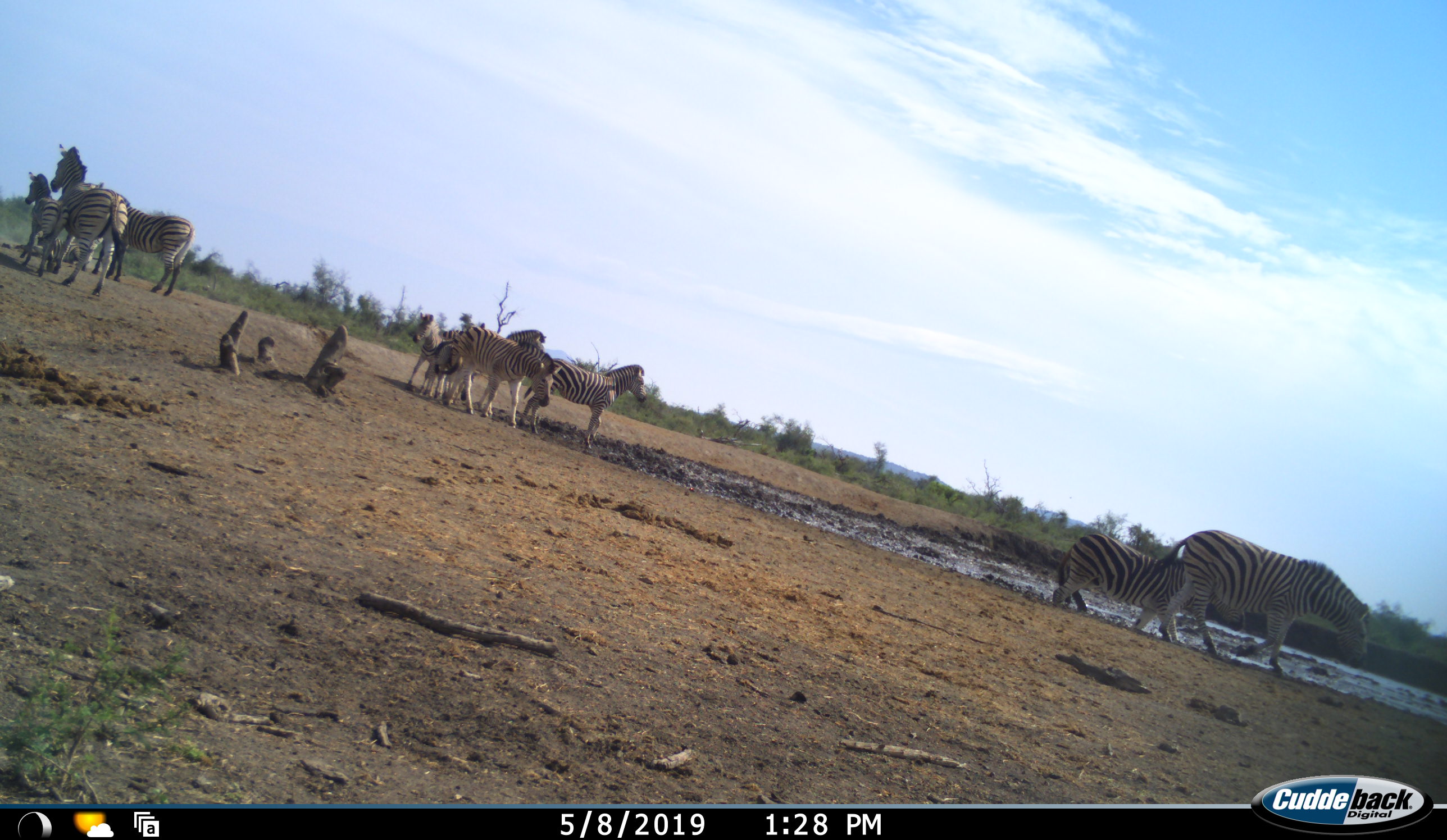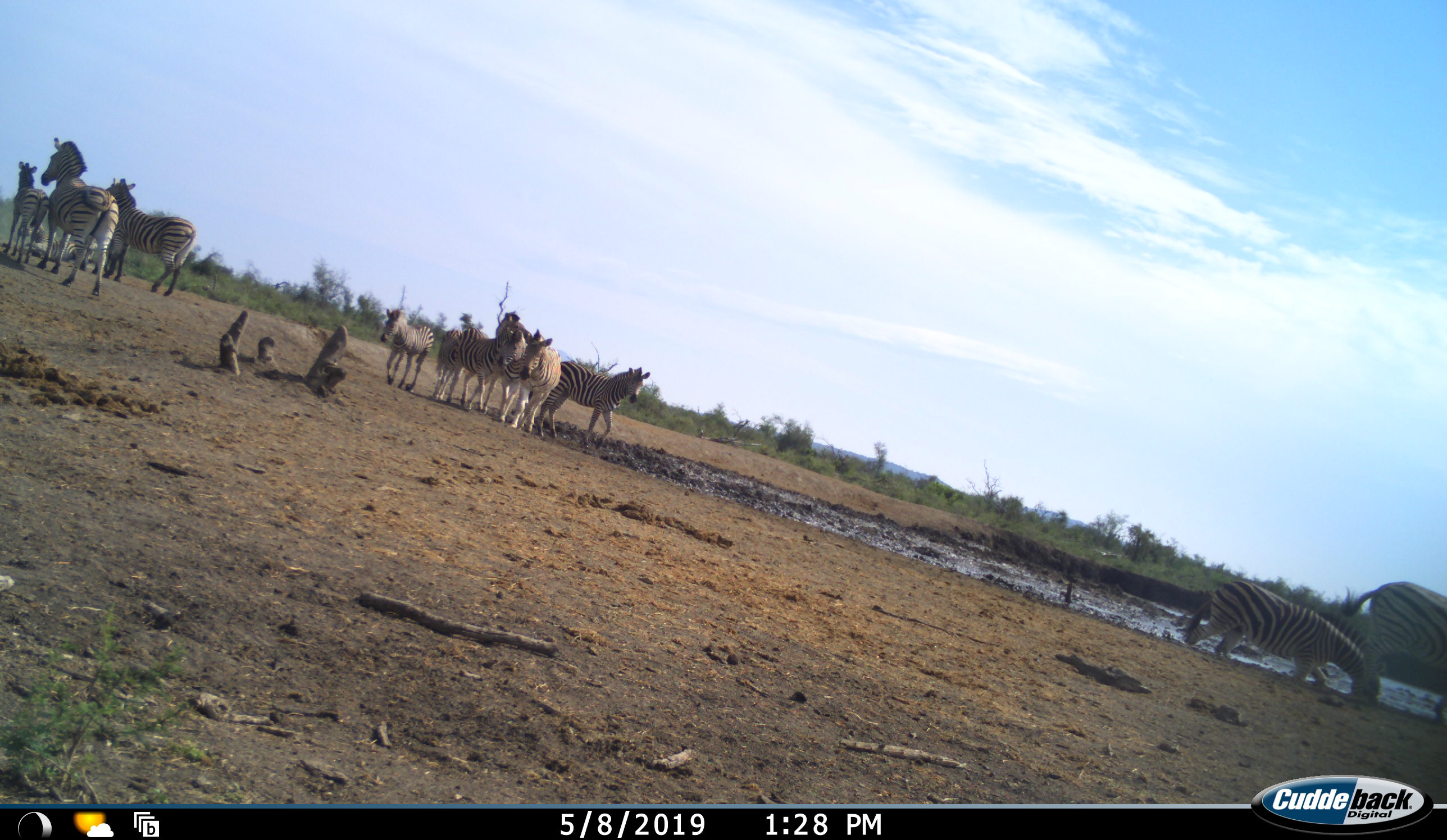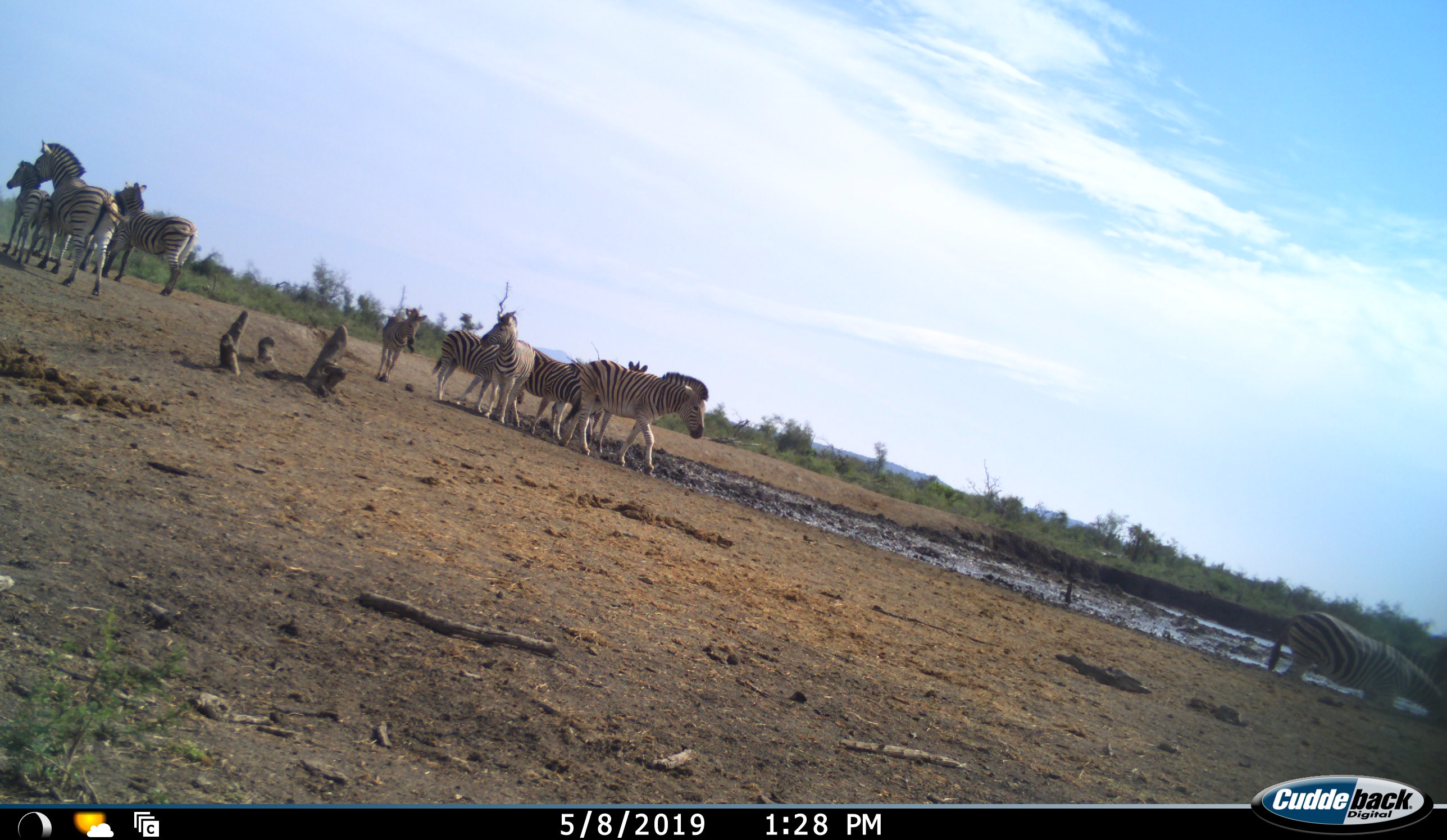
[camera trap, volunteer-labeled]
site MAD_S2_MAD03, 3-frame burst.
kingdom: Animalia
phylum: Chordata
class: Mammalia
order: Perissodactyla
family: Equidae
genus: Equus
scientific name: Equus quagga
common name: plains zebra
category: zebraplains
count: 11-50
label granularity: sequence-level